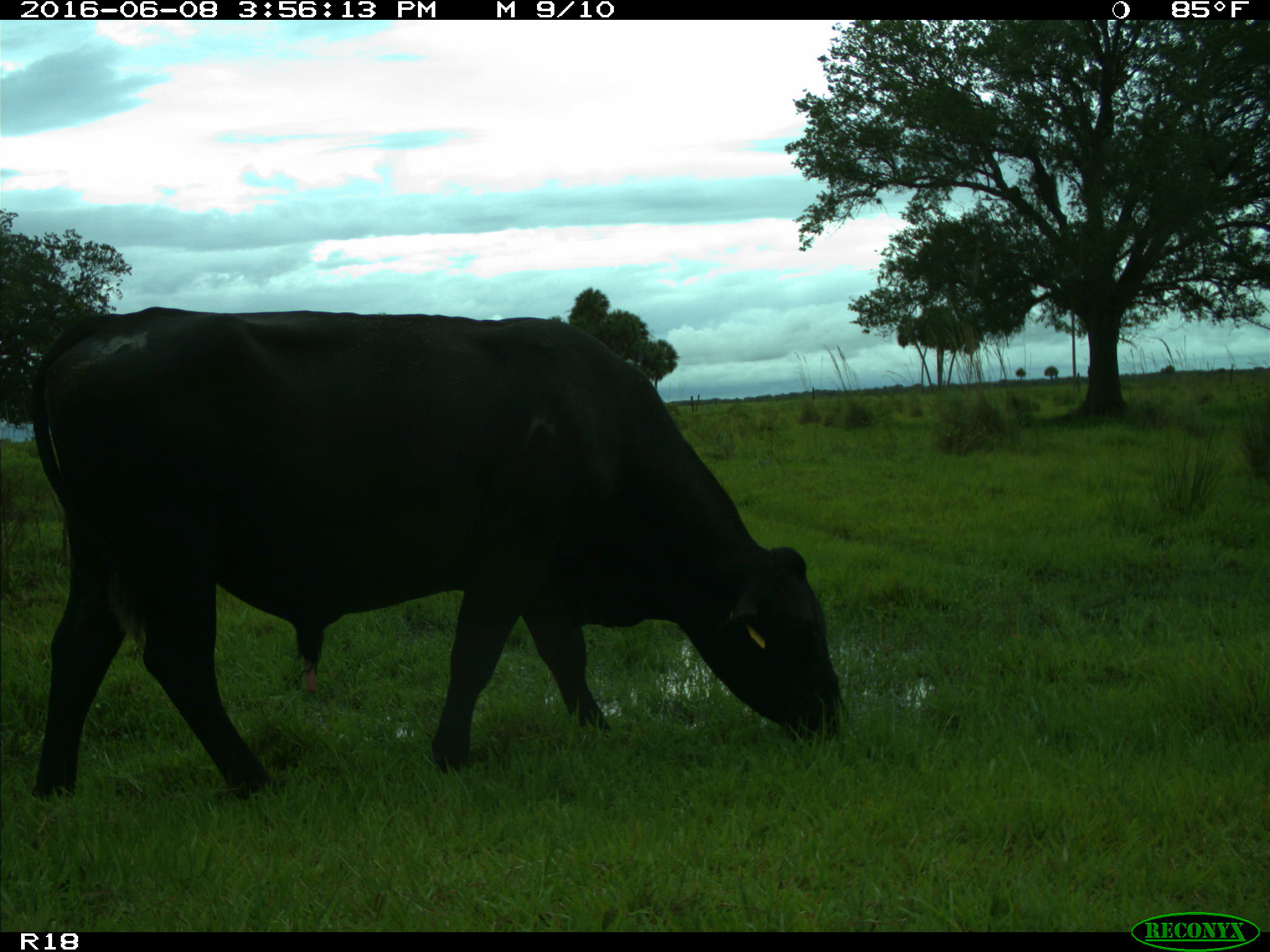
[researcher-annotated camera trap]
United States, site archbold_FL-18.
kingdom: Animalia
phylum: Chordata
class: Mammalia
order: Artiodactyla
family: Bovidae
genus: Bos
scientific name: Bos taurus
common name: domestic cow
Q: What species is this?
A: Bos taurus (domestic cow).